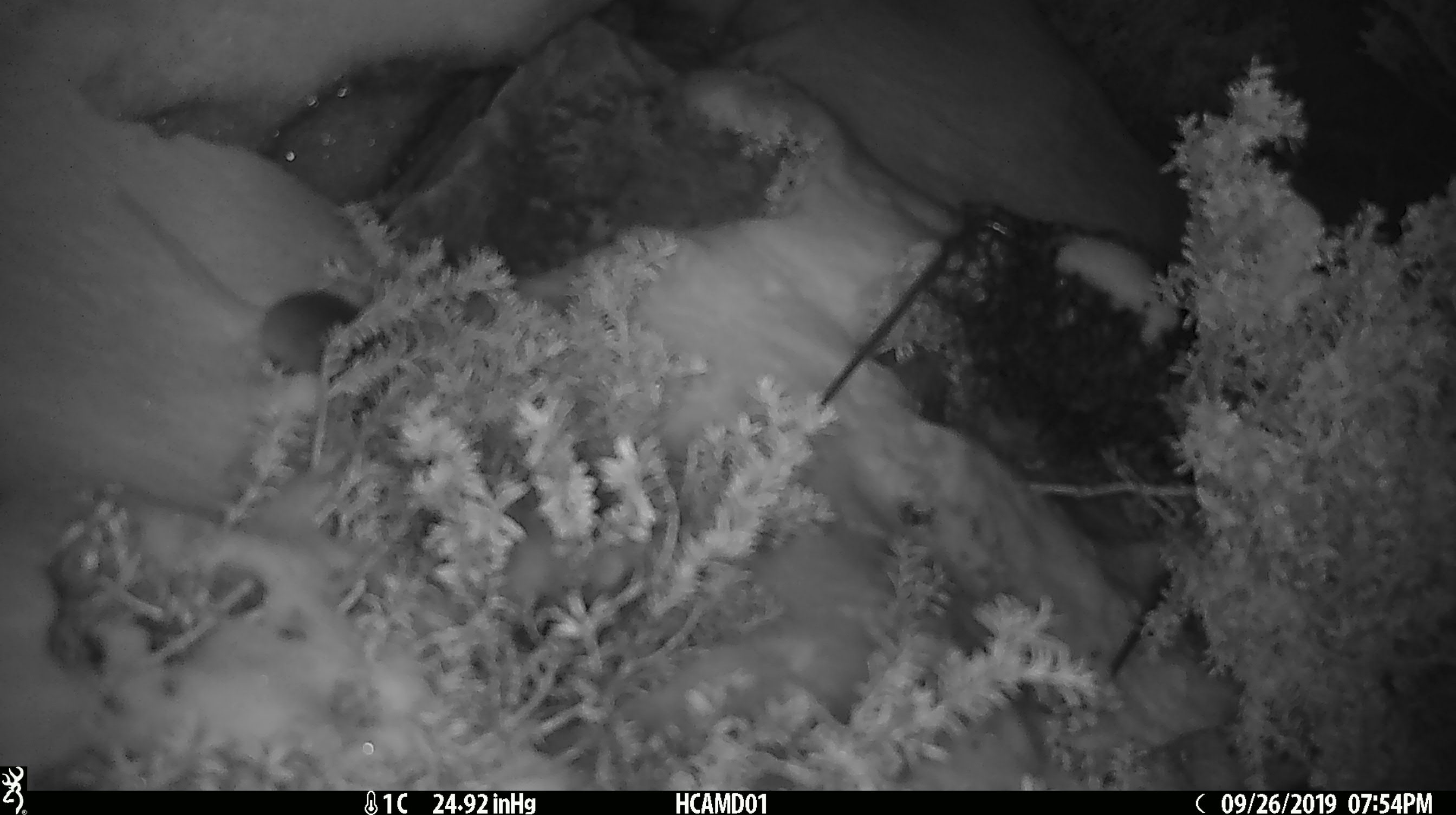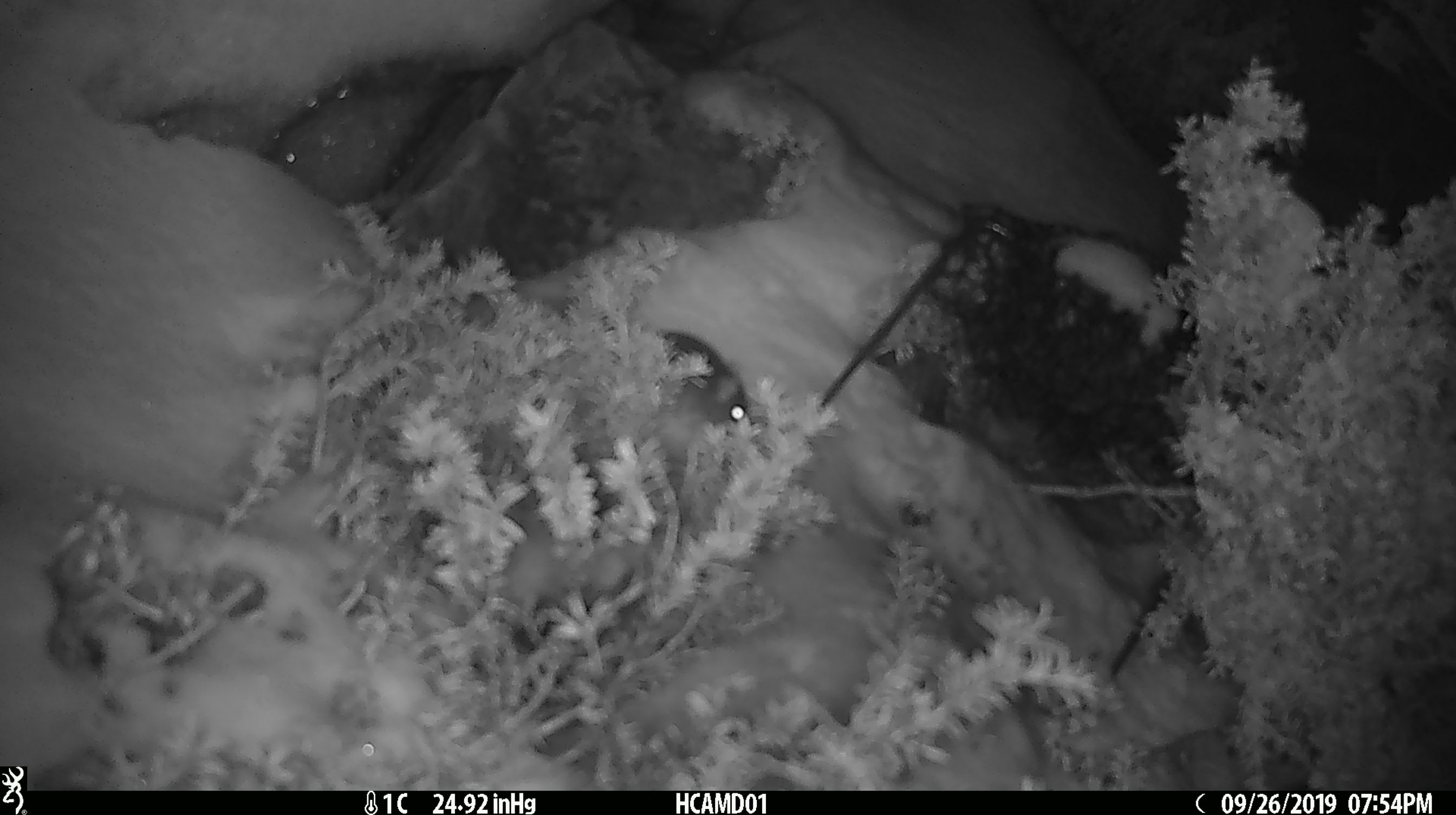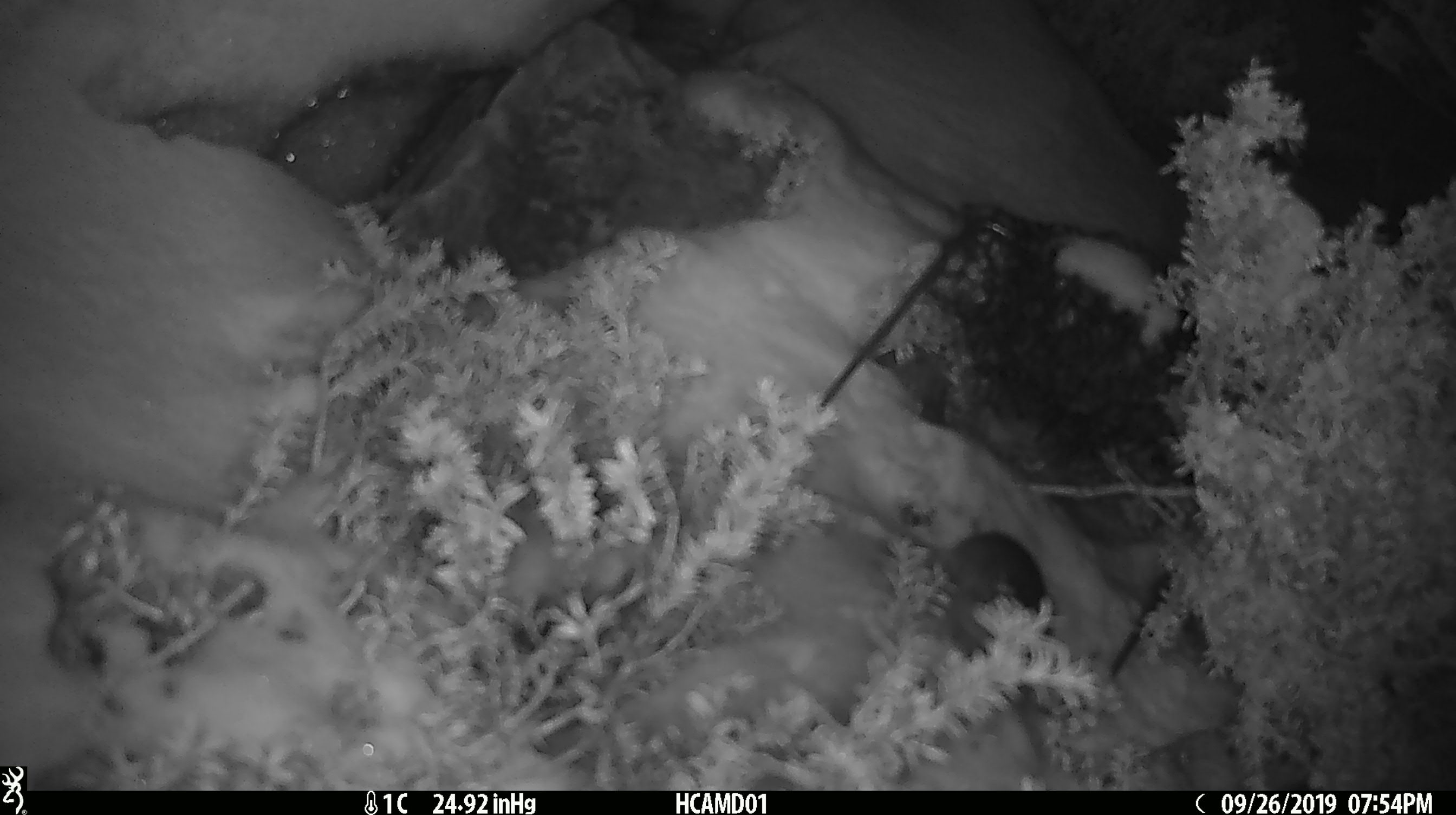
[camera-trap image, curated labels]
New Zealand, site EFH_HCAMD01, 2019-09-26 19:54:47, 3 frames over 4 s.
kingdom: Animalia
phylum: Chordata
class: Mammalia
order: Rodentia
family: Muridae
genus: Mus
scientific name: Mus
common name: mouse